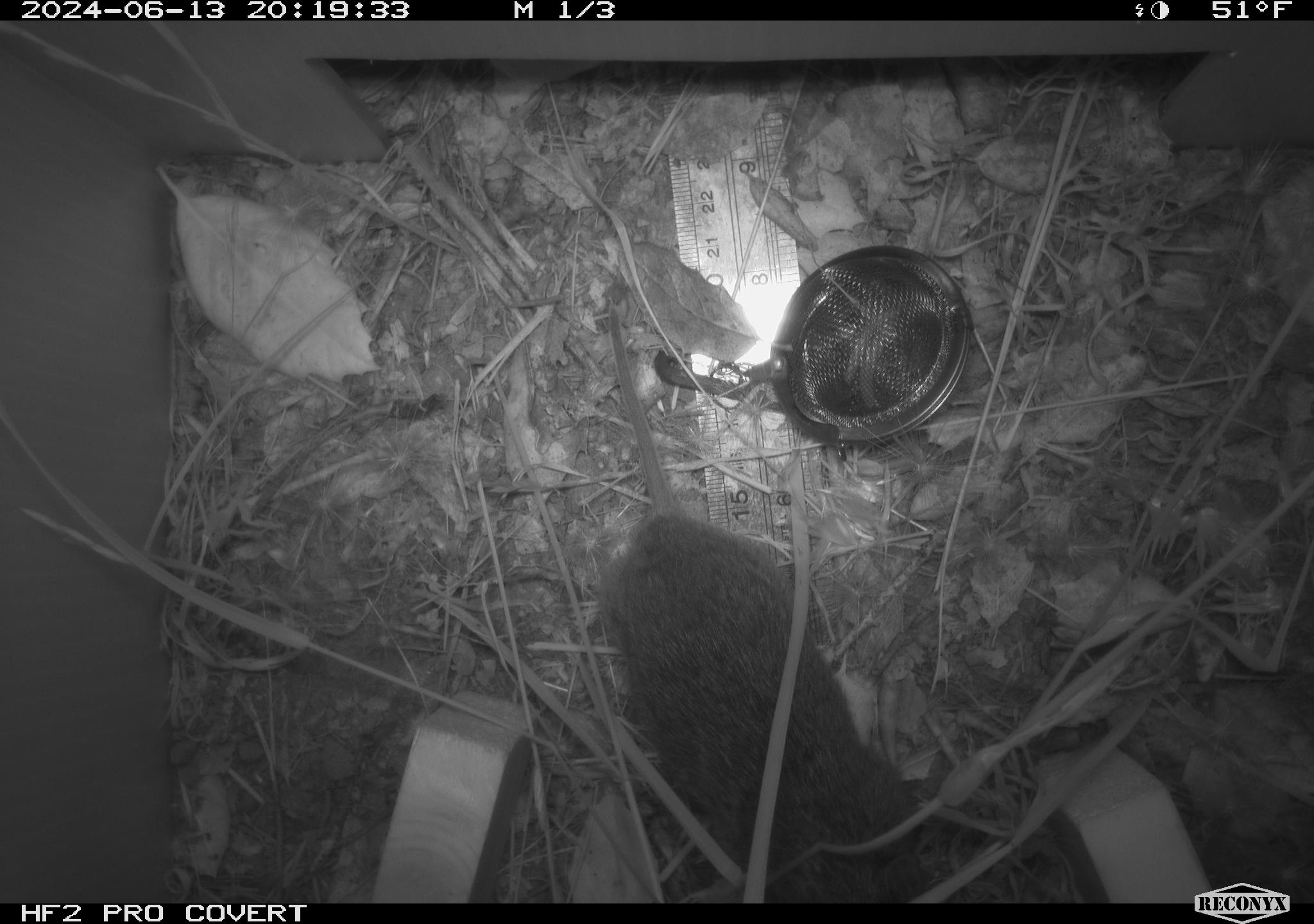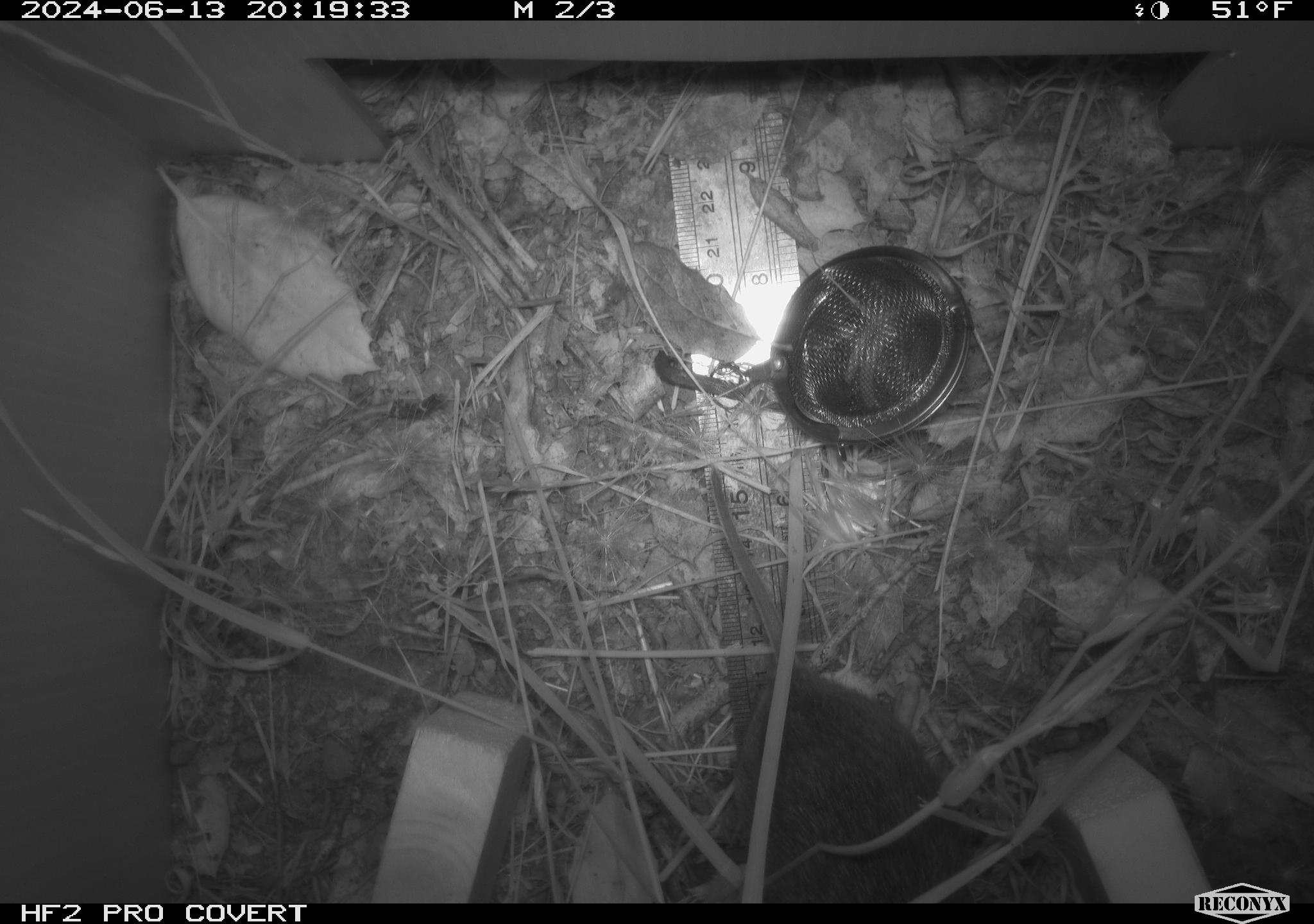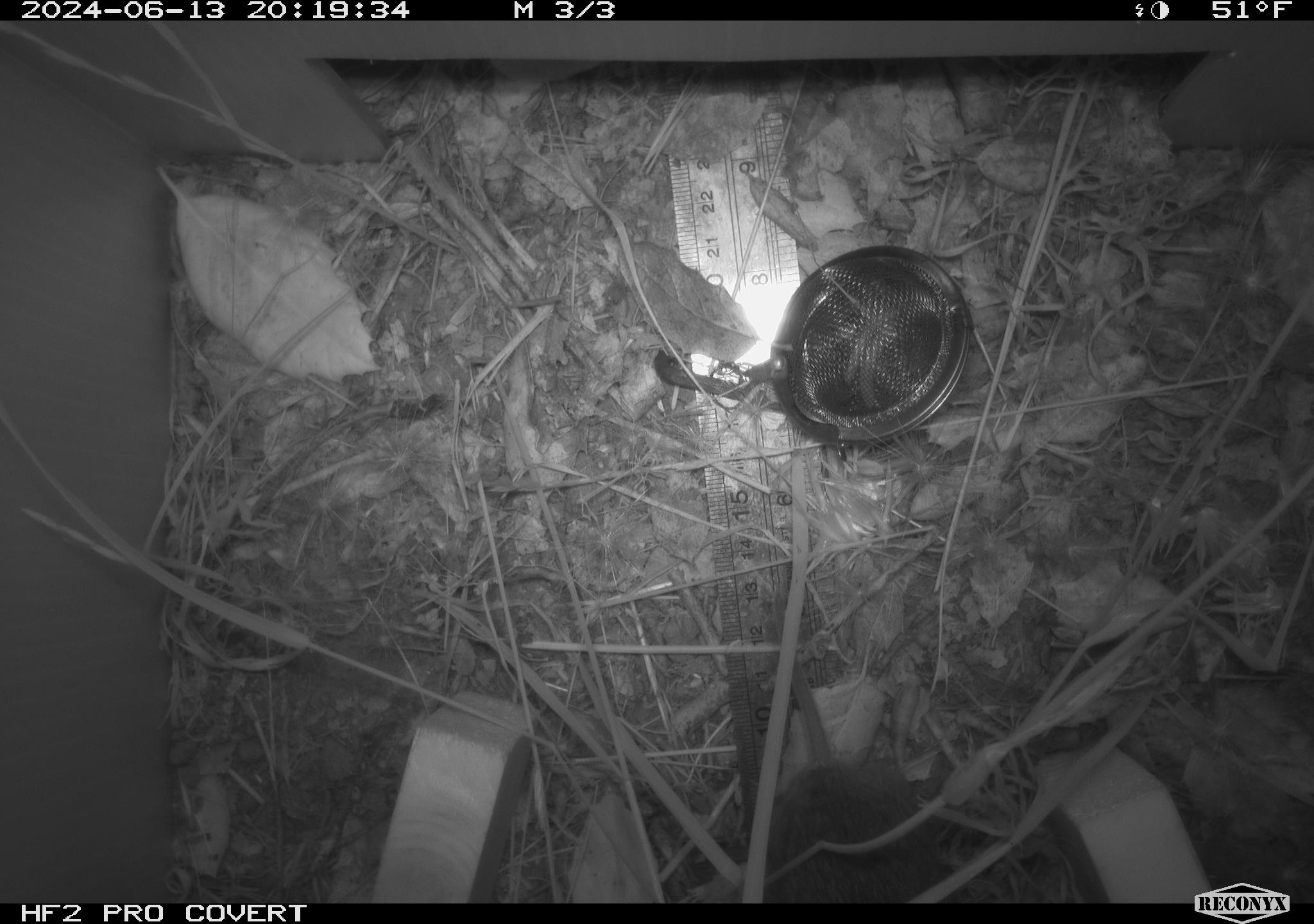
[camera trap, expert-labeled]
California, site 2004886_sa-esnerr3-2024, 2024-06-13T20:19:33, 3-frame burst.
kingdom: Animalia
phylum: Chordata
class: Mammalia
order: Rodentia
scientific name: Rodentia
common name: rodent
Rodent (Rodentia).